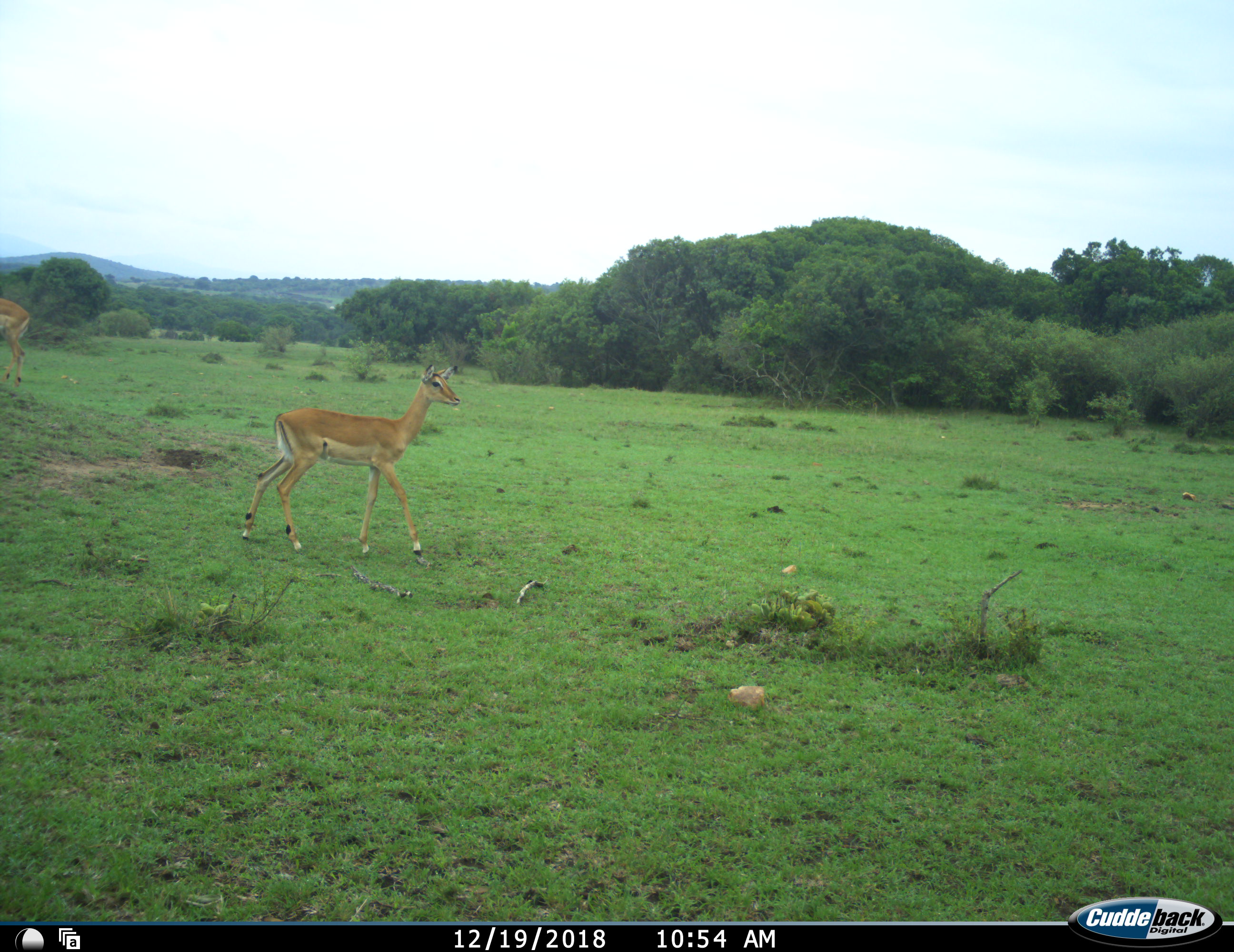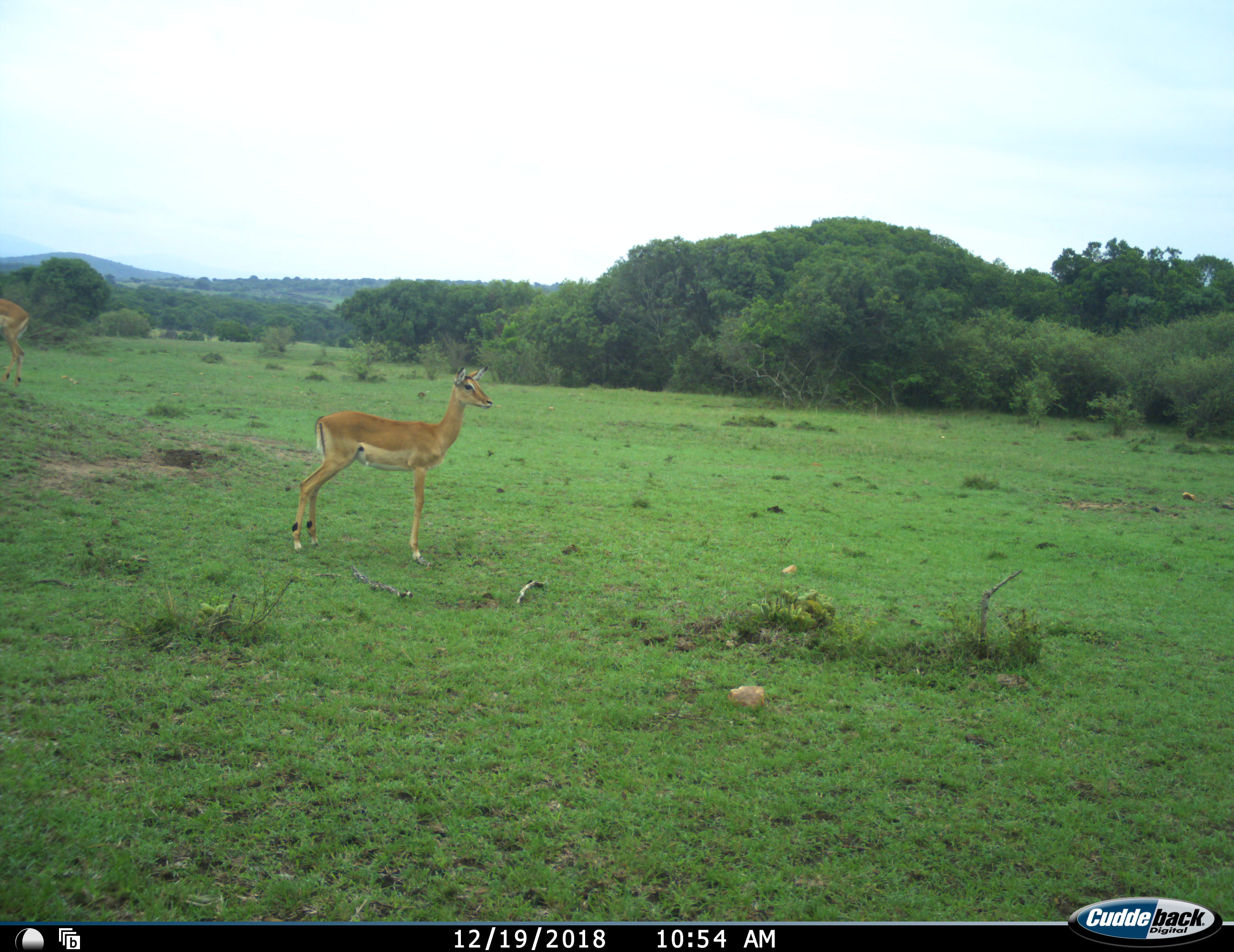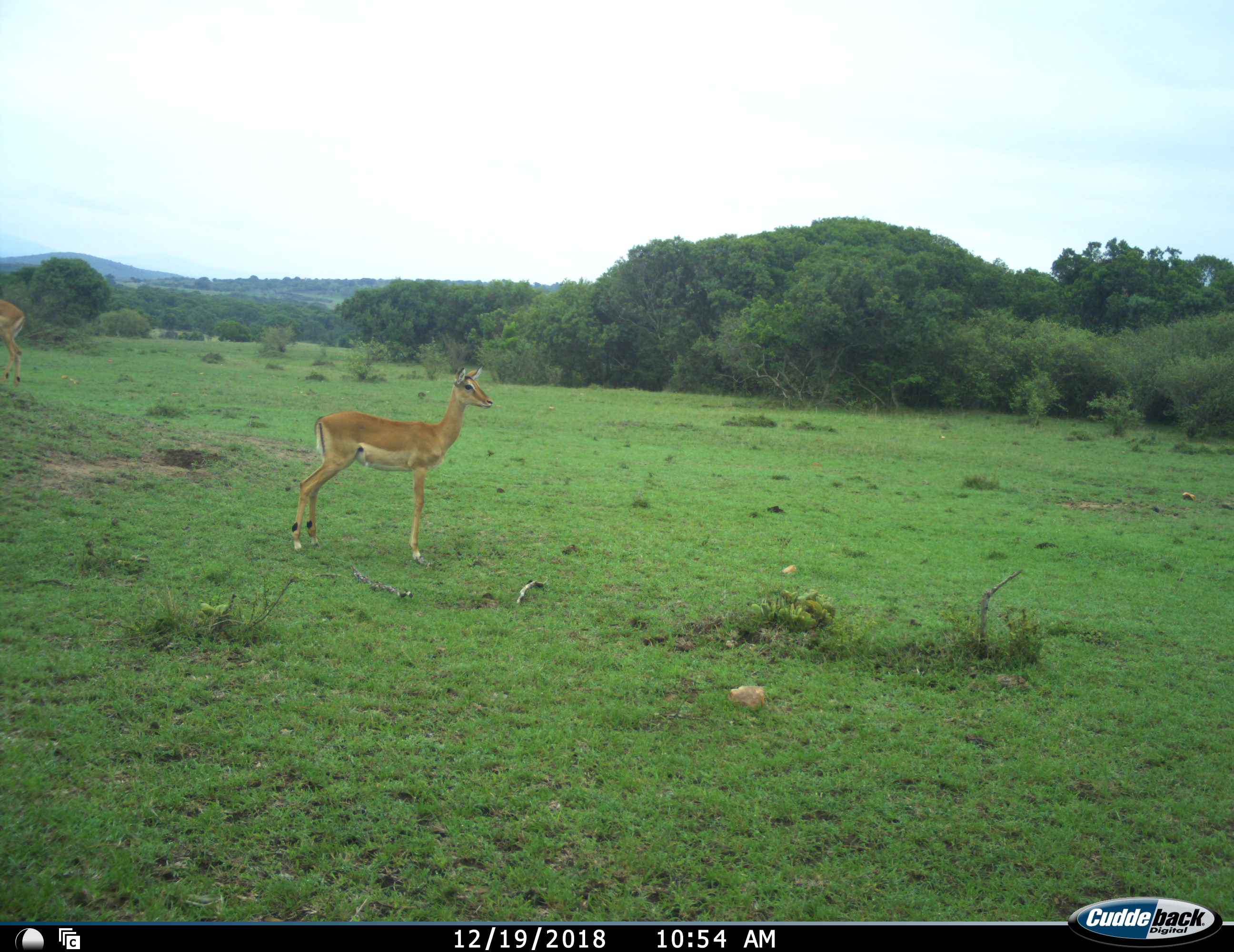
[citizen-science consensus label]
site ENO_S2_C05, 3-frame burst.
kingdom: Animalia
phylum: Chordata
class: Mammalia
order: Artiodactyla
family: Bovidae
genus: Aepyceros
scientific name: Aepyceros melampus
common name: impala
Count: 2.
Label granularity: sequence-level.